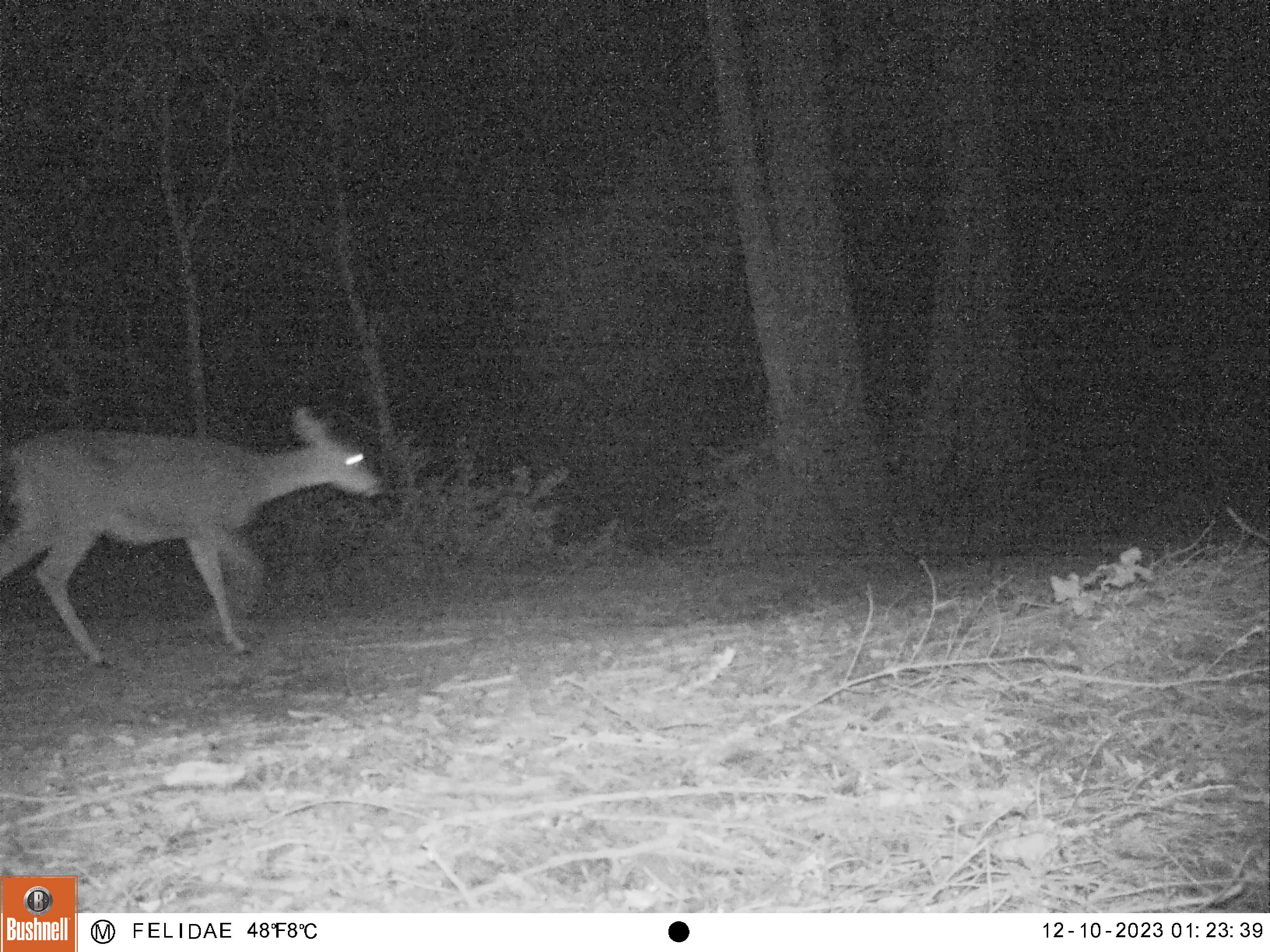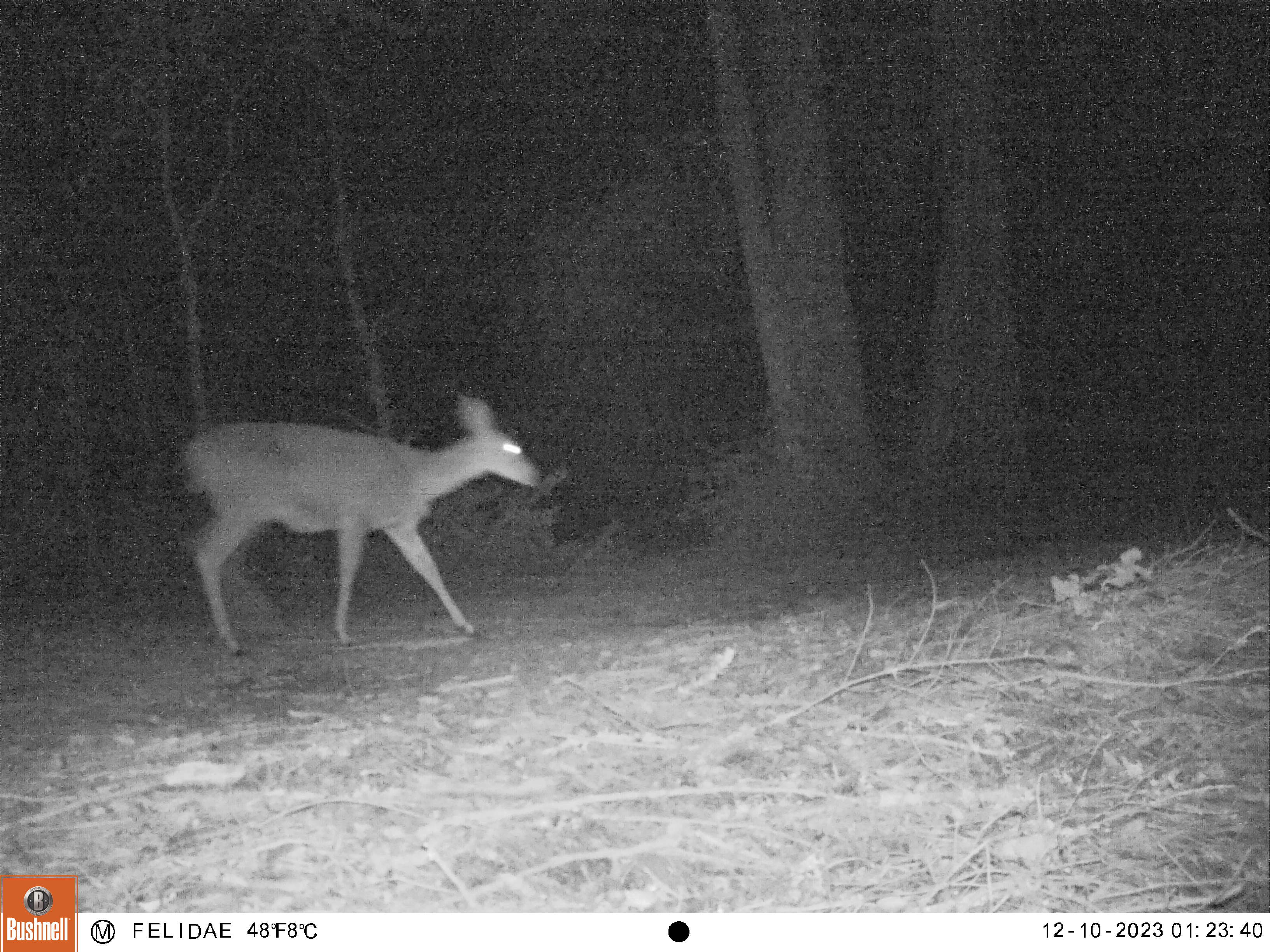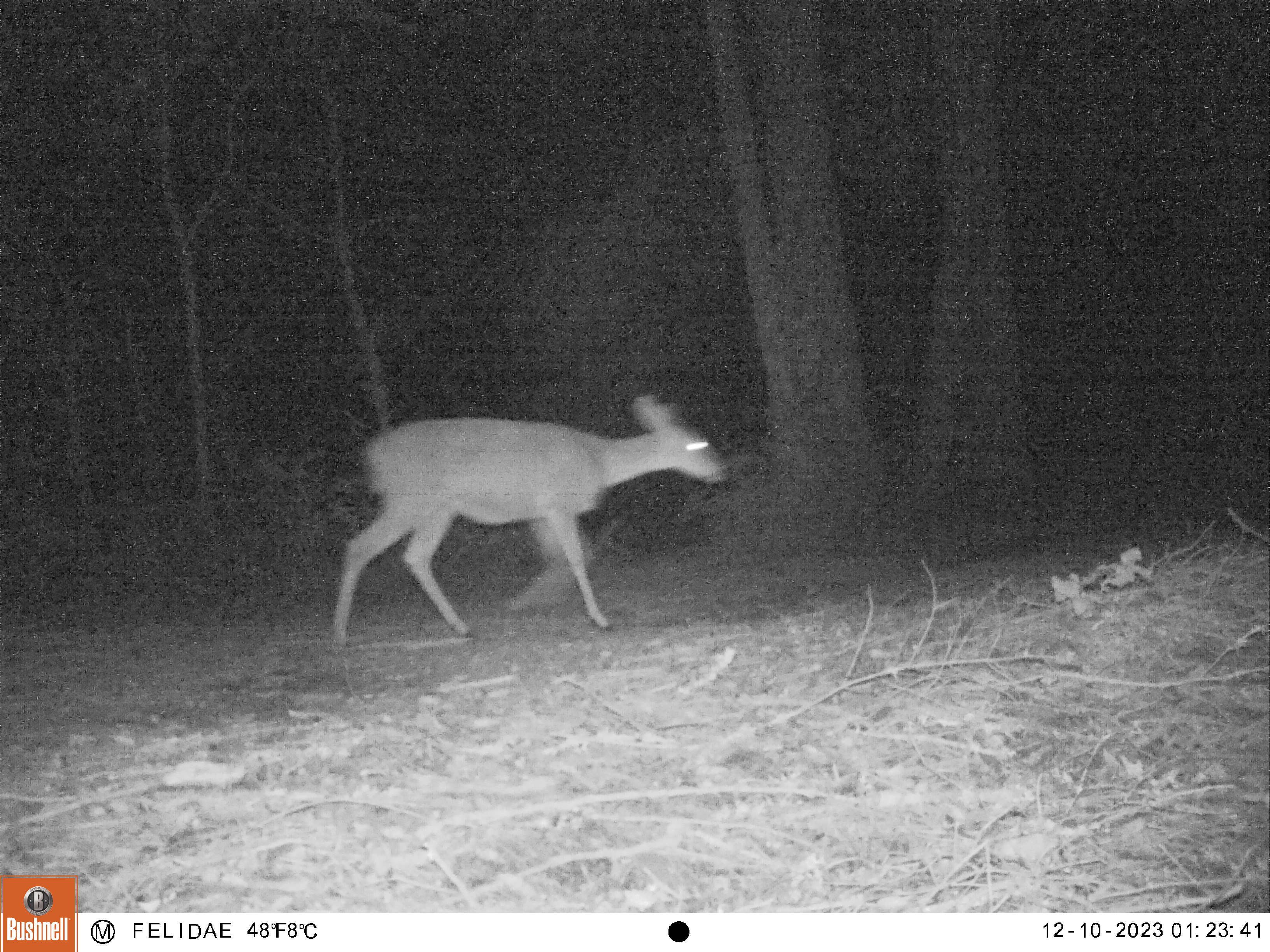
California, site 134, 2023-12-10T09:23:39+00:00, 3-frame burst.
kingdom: Animalia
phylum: Chordata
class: Mammalia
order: Artiodactyla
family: Cervidae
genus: Odocoileus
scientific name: Odocoileus hemionus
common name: mule deer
Mule deer (Odocoileus hemionus).